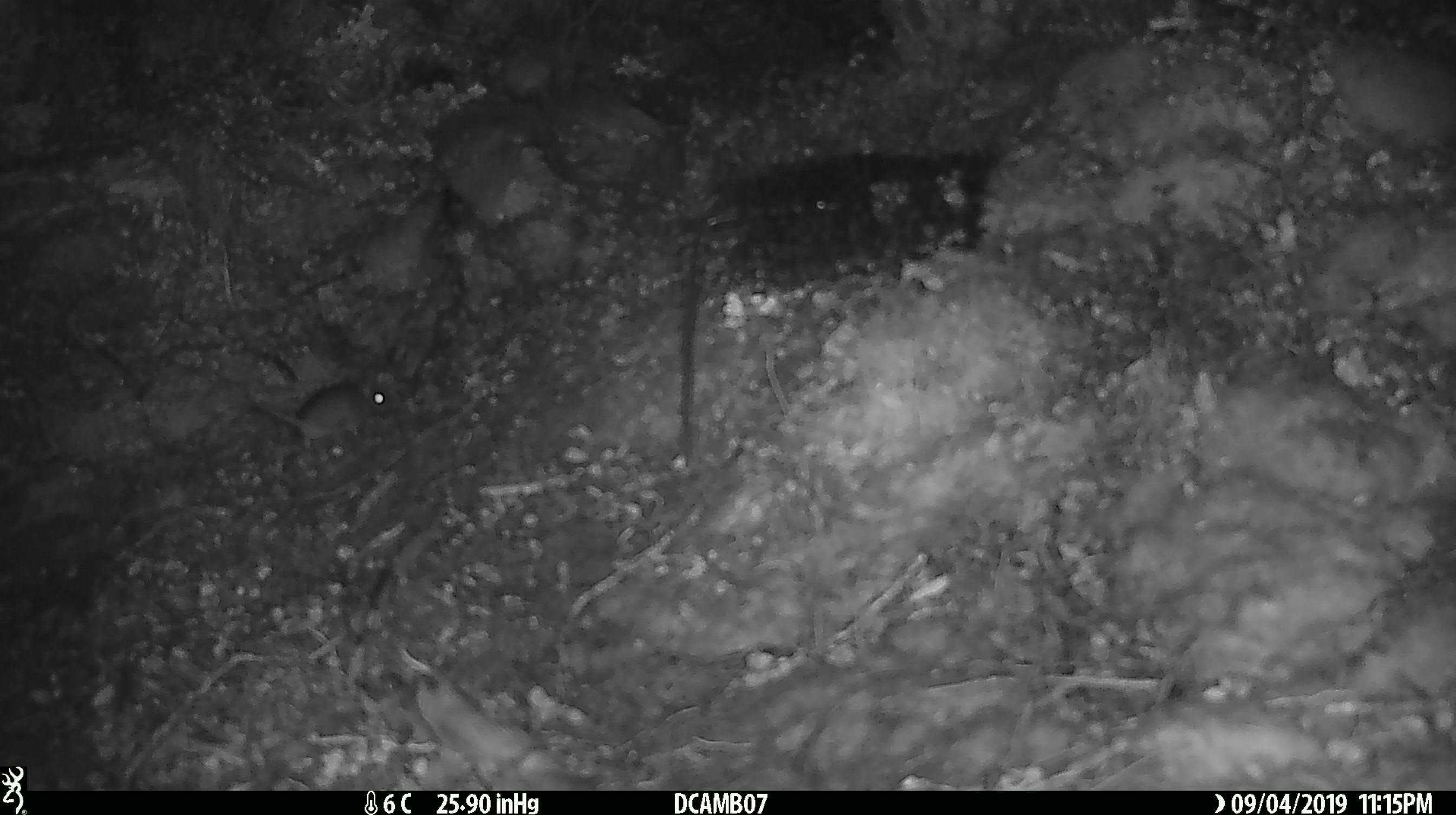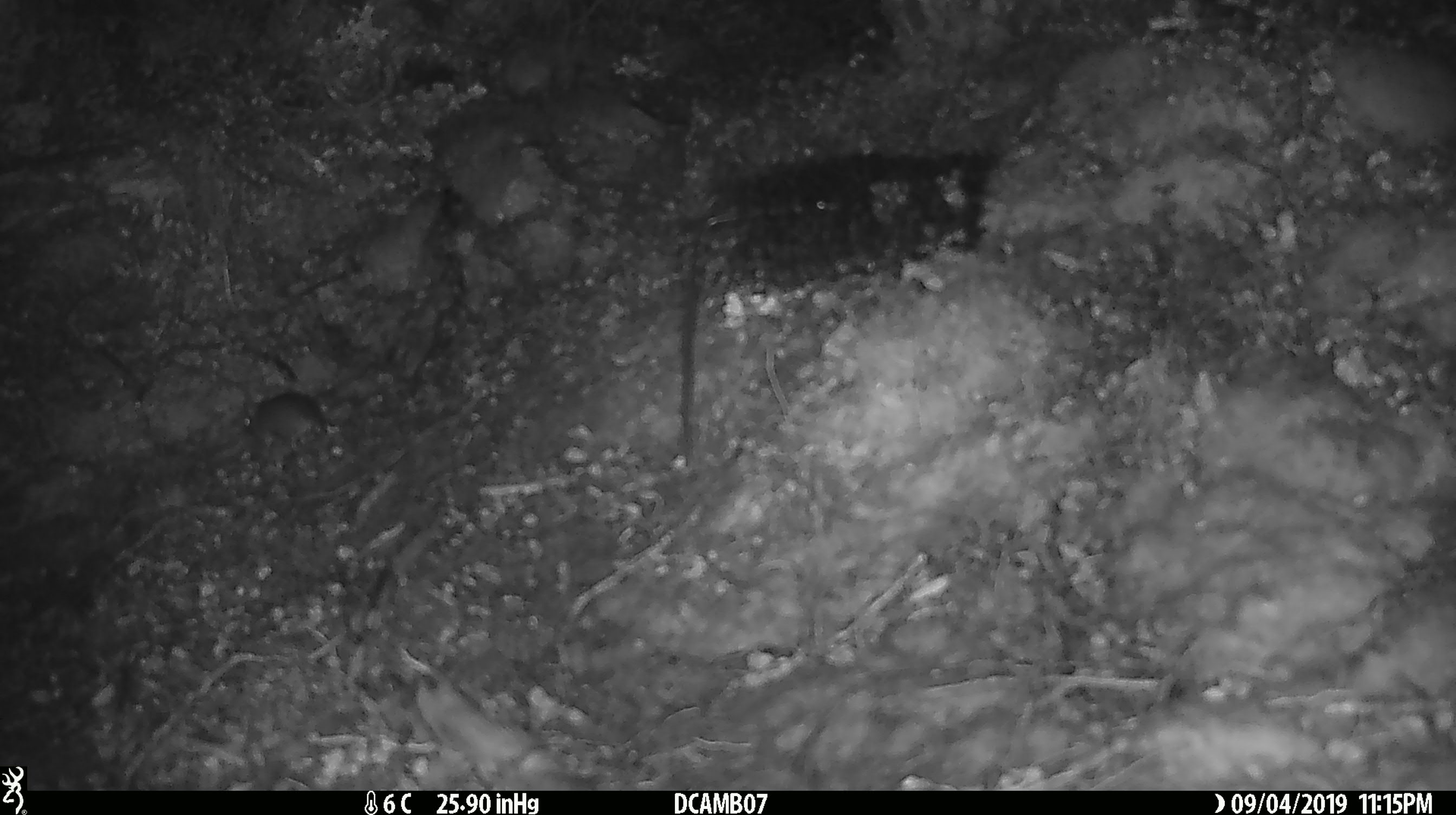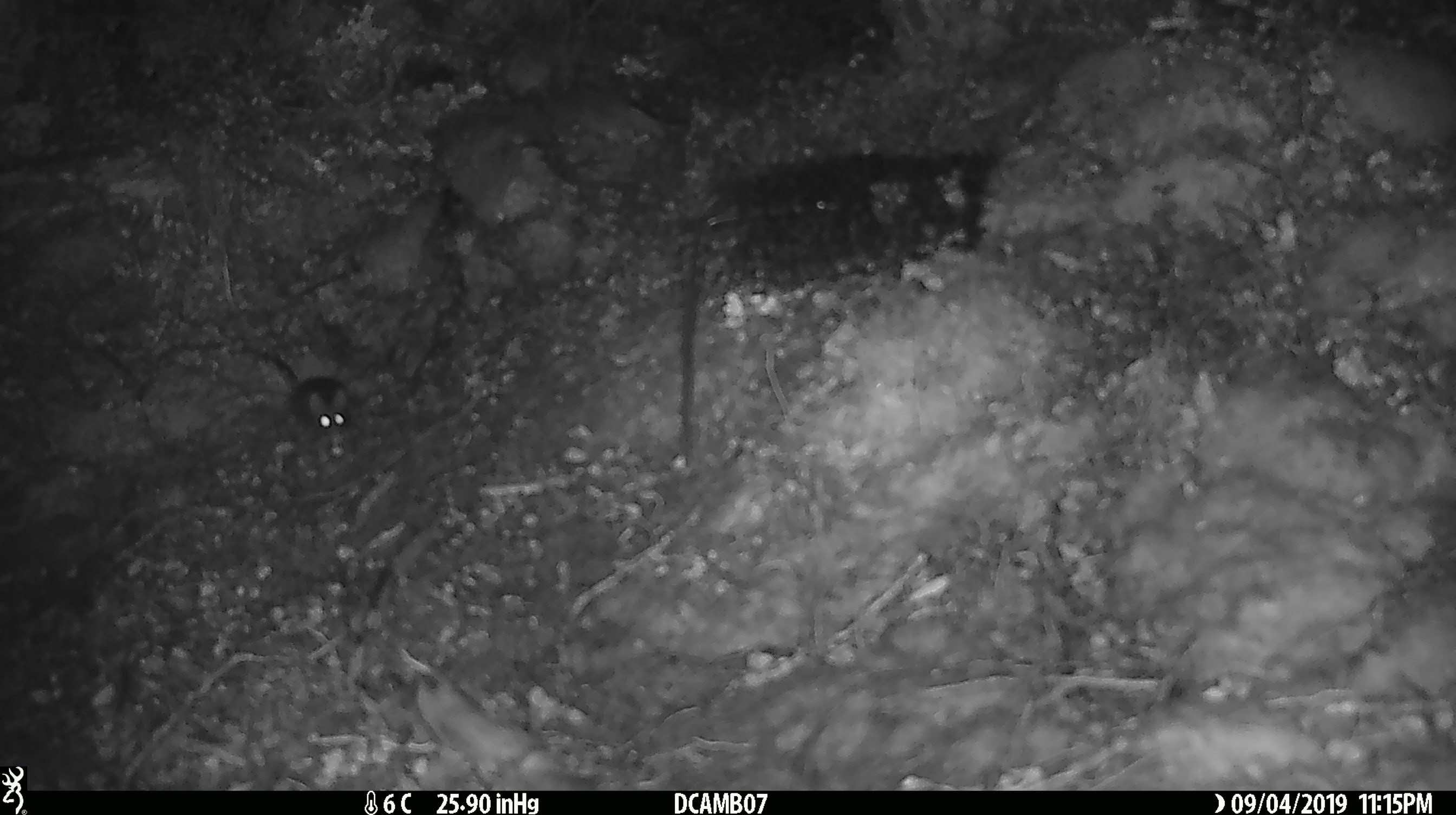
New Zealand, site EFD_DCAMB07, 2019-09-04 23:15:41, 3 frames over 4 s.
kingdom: Animalia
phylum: Chordata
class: Mammalia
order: Rodentia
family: Muridae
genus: Mus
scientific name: Mus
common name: mouse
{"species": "mouse (Mus)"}